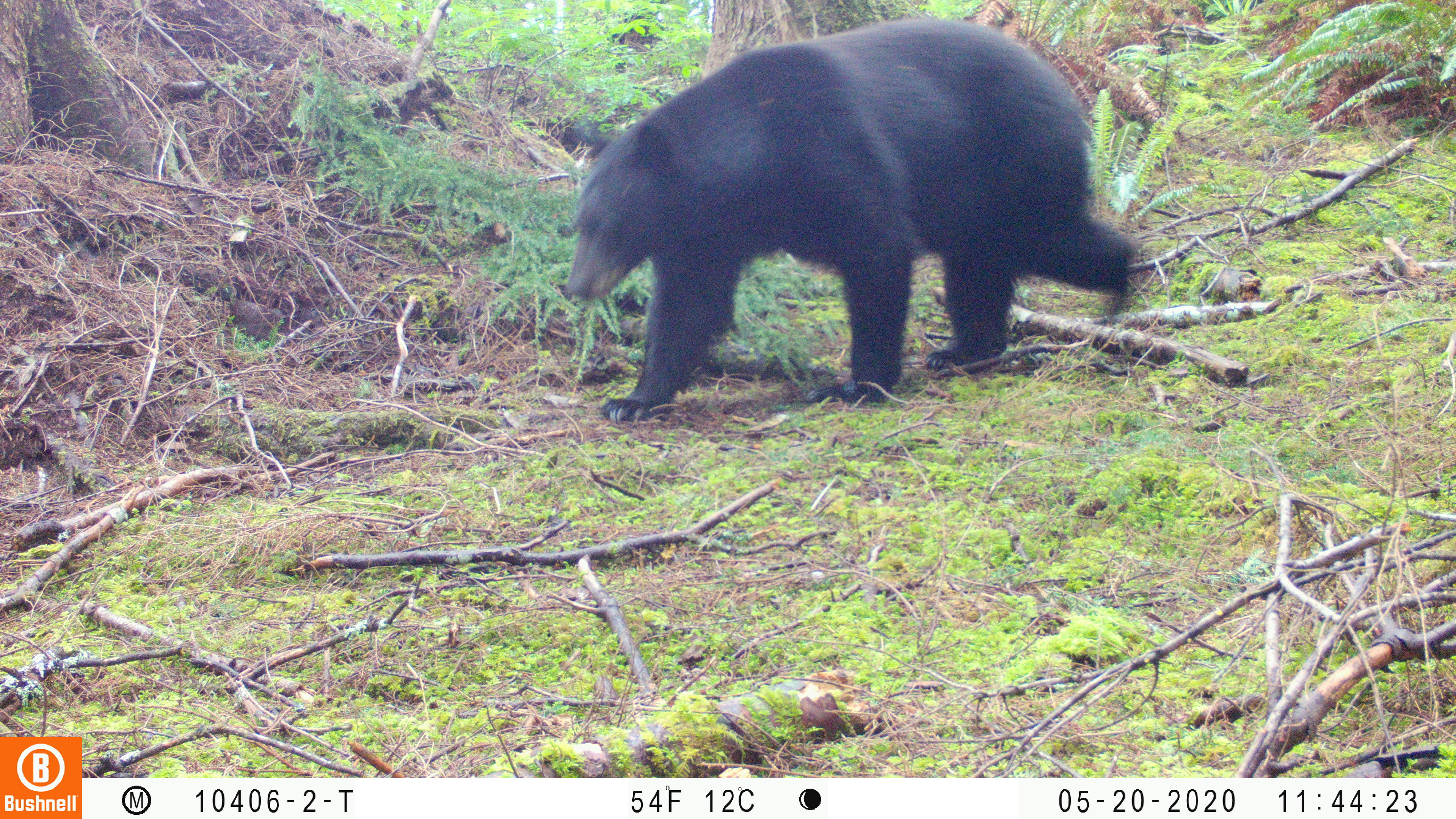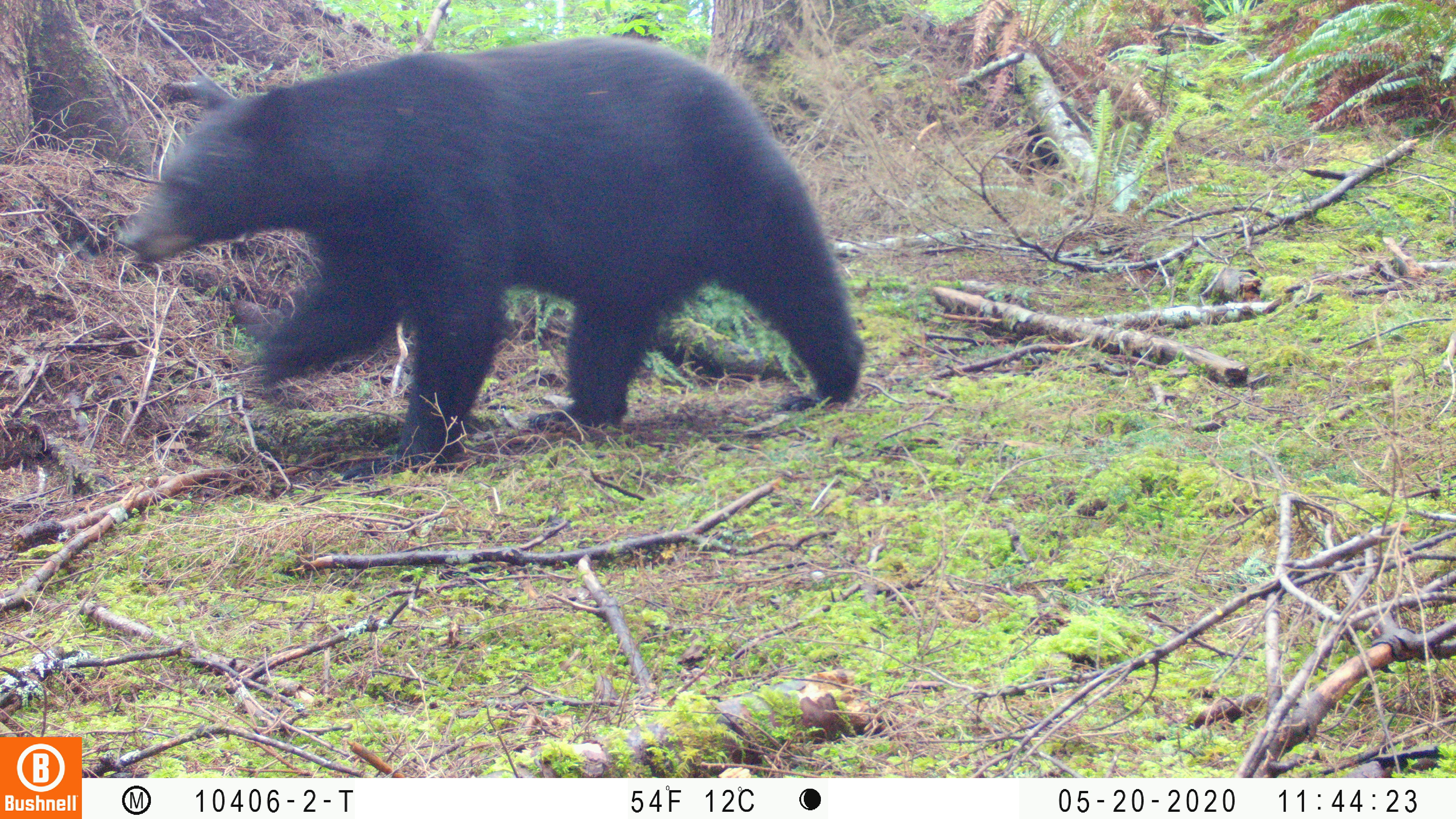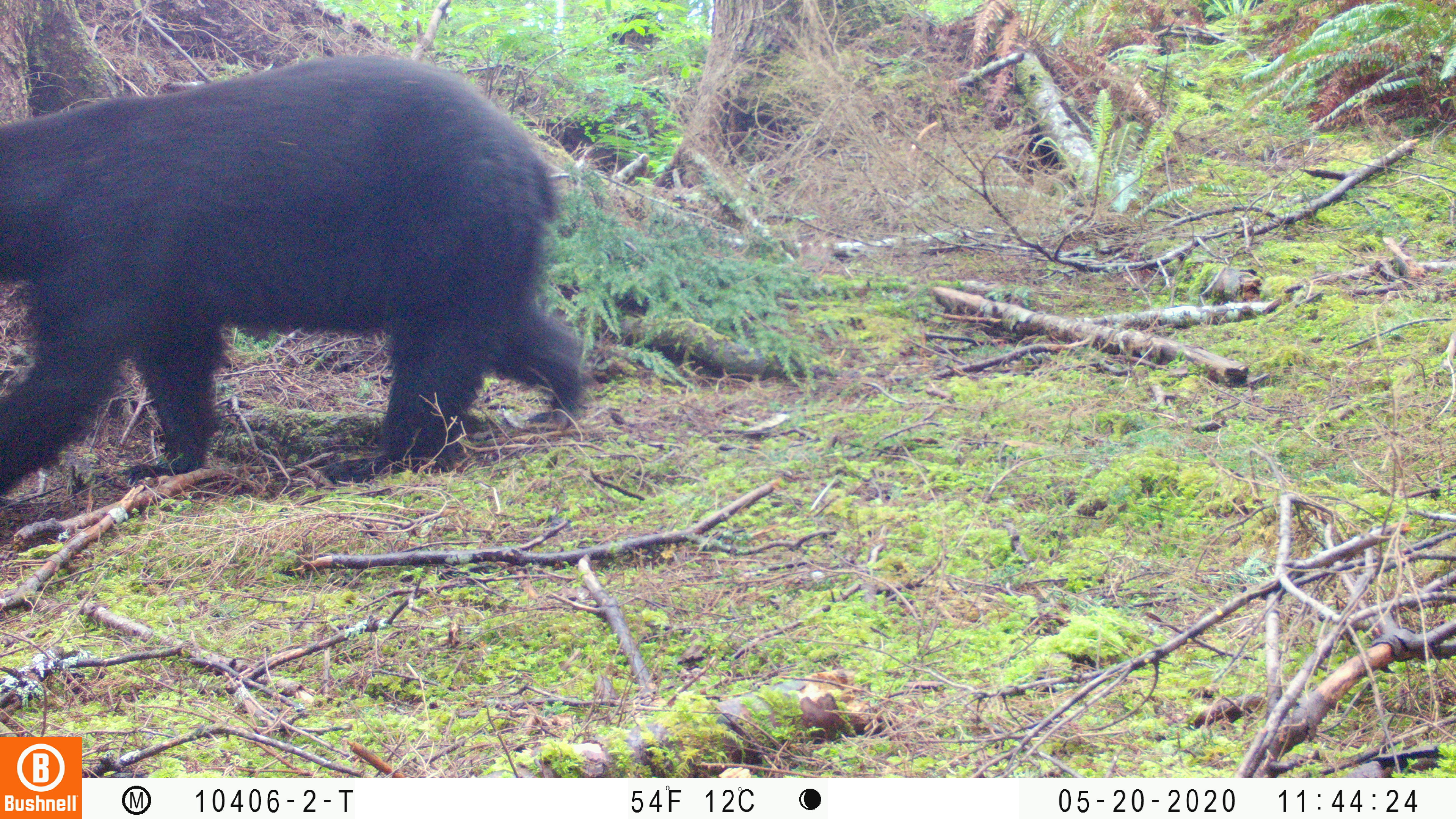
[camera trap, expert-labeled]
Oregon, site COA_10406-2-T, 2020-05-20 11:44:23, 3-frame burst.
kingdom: Animalia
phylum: Chordata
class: Mammalia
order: Carnivora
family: Ursidae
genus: Ursus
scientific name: Ursus americanus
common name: american black bear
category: black bear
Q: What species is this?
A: Black bear (american black bear) (Ursus americanus).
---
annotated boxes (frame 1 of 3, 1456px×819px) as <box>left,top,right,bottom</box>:
black bear: <box>571,7,1136,440</box>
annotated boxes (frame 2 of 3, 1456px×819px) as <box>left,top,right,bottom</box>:
black bear: <box>118,31,877,423</box>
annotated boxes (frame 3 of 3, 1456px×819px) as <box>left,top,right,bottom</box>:
black bear: <box>2,31,587,512</box>